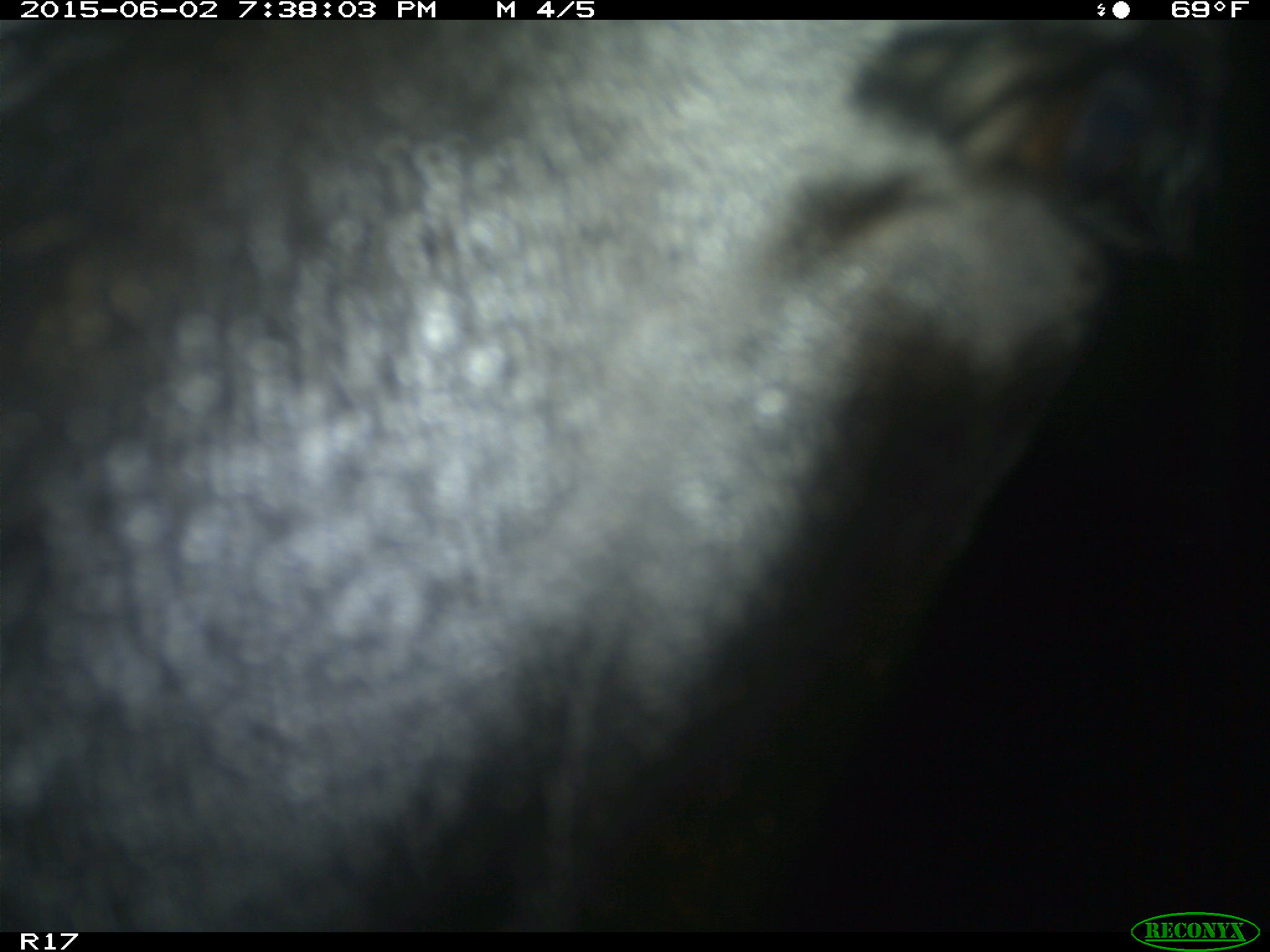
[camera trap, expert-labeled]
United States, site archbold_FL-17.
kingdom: Animalia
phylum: Chordata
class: Mammalia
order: Artiodactyla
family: Bovidae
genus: Bos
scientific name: Bos taurus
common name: domestic cow